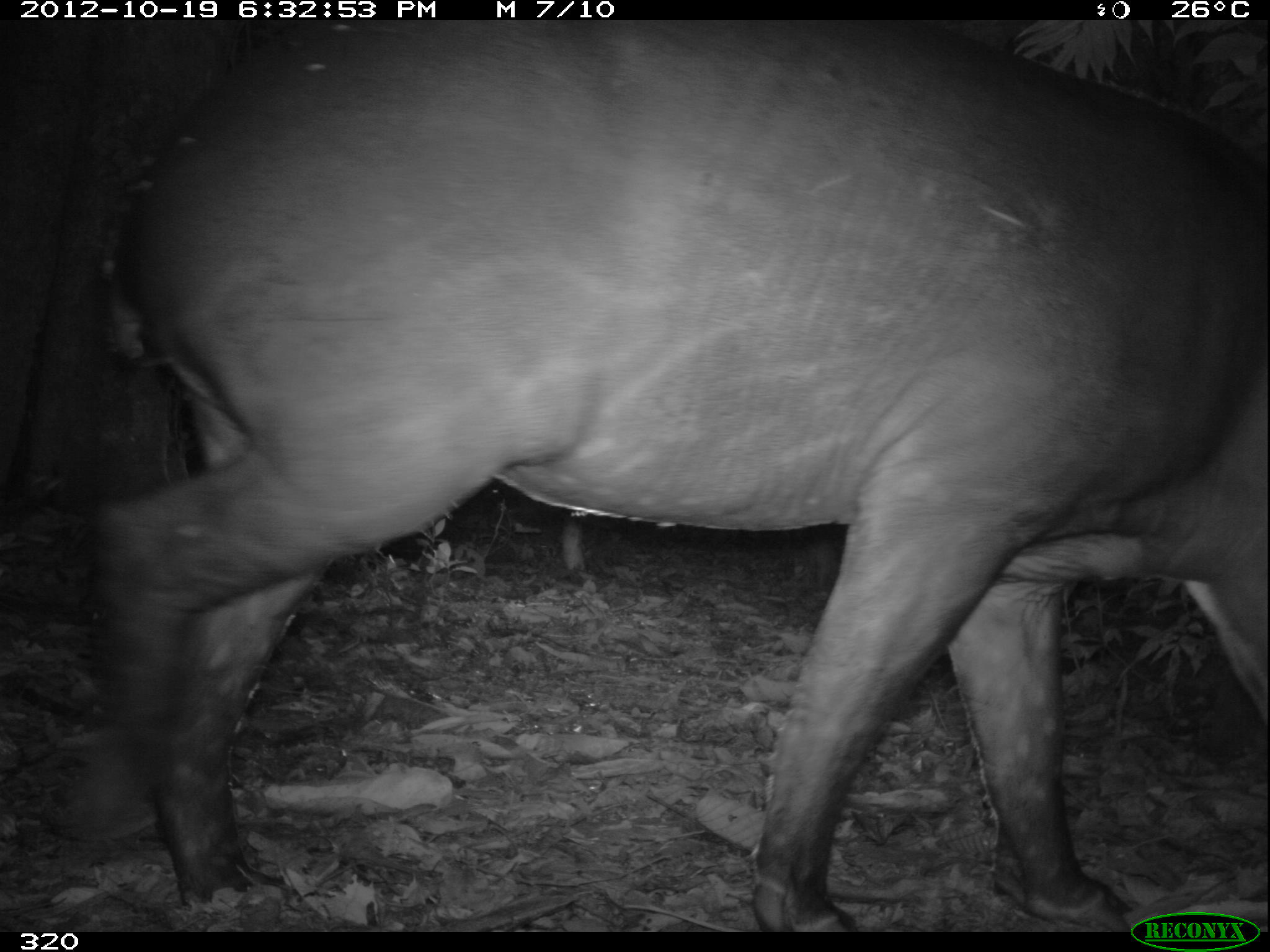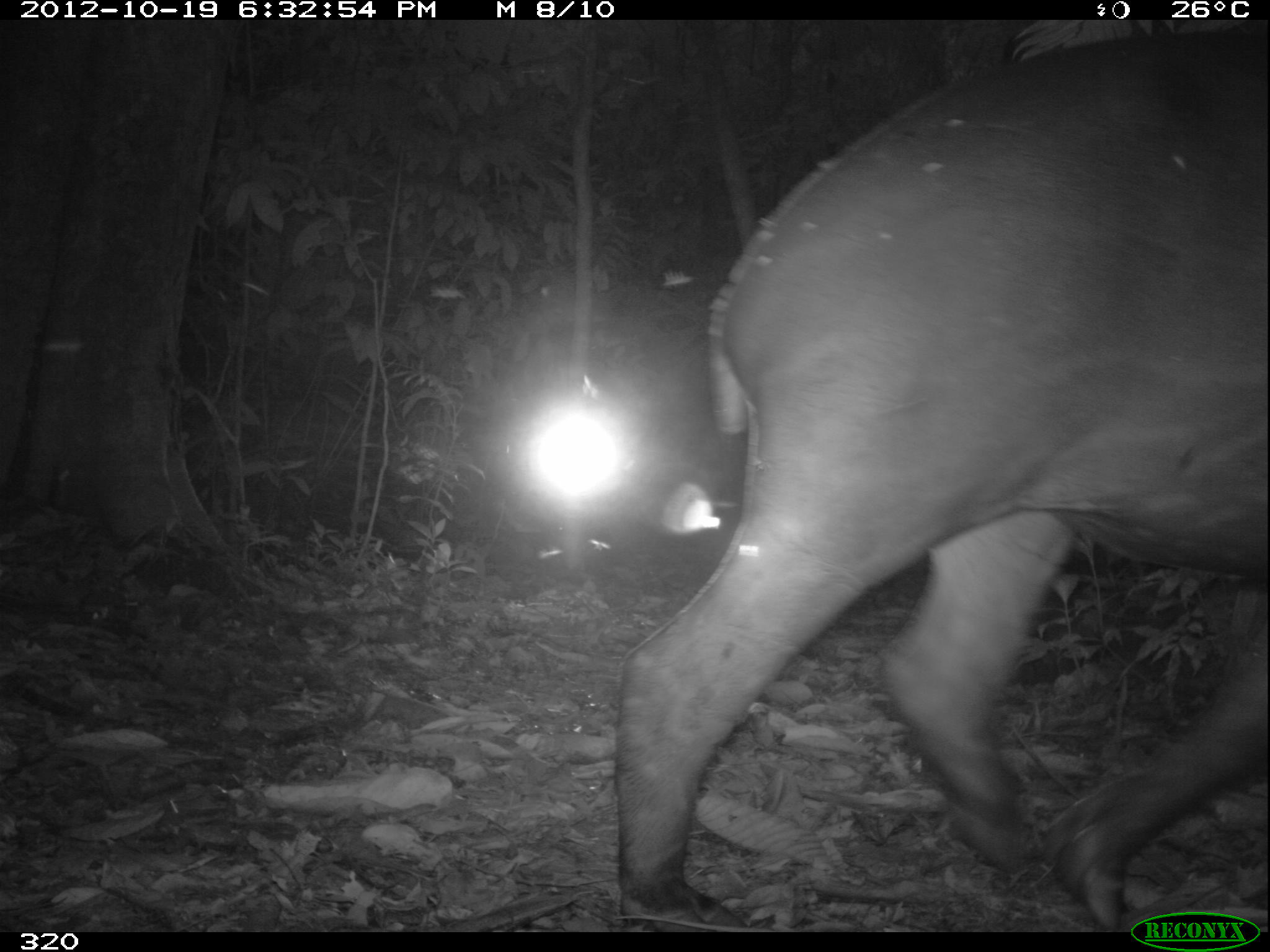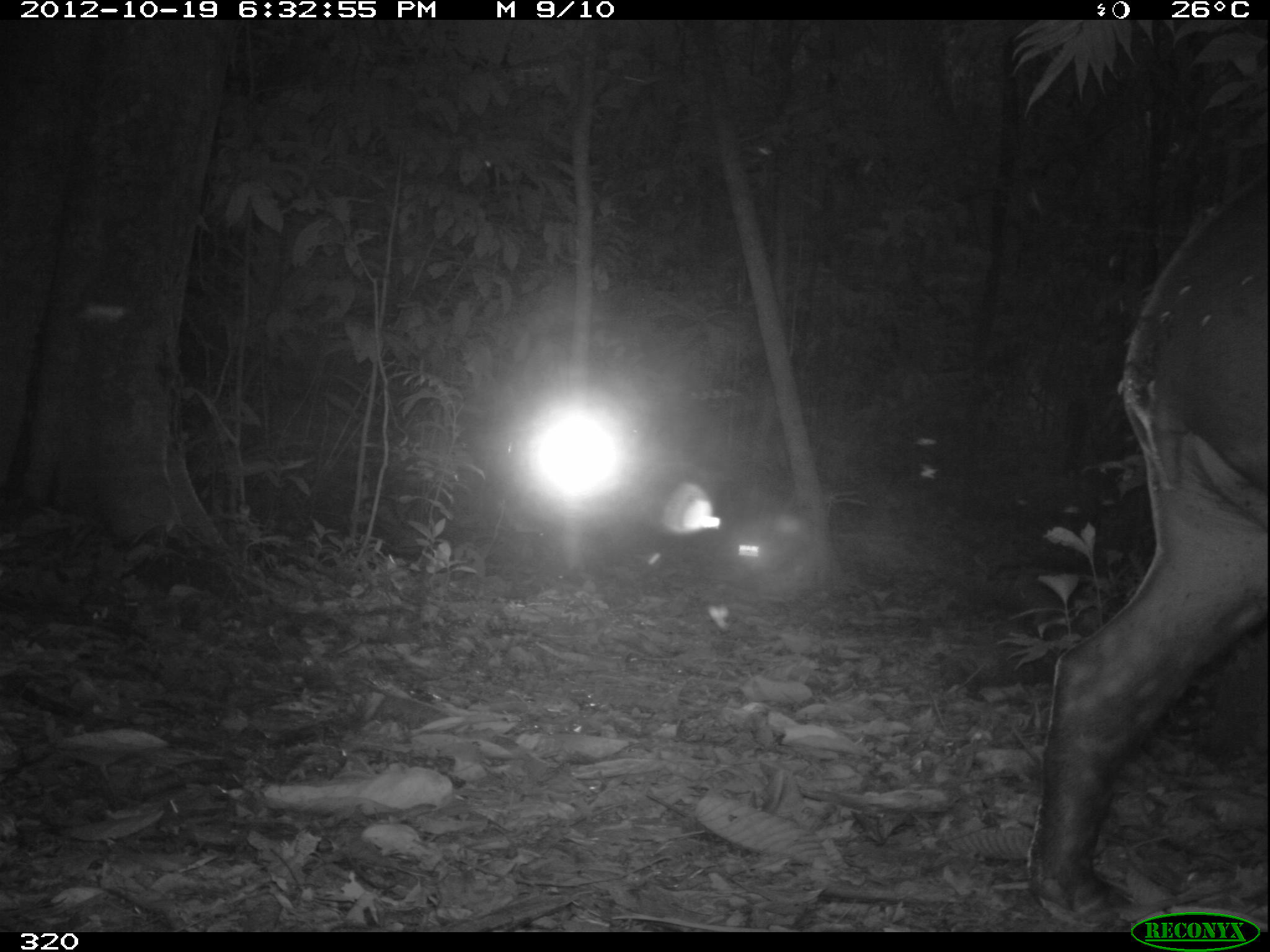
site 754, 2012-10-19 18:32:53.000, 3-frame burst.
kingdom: Animalia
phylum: Chordata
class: Mammalia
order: Perissodactyla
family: Tapiridae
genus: Tapirus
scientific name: Tapirus terrestris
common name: south american tapir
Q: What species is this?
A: Tapirus terrestris (south american tapir).